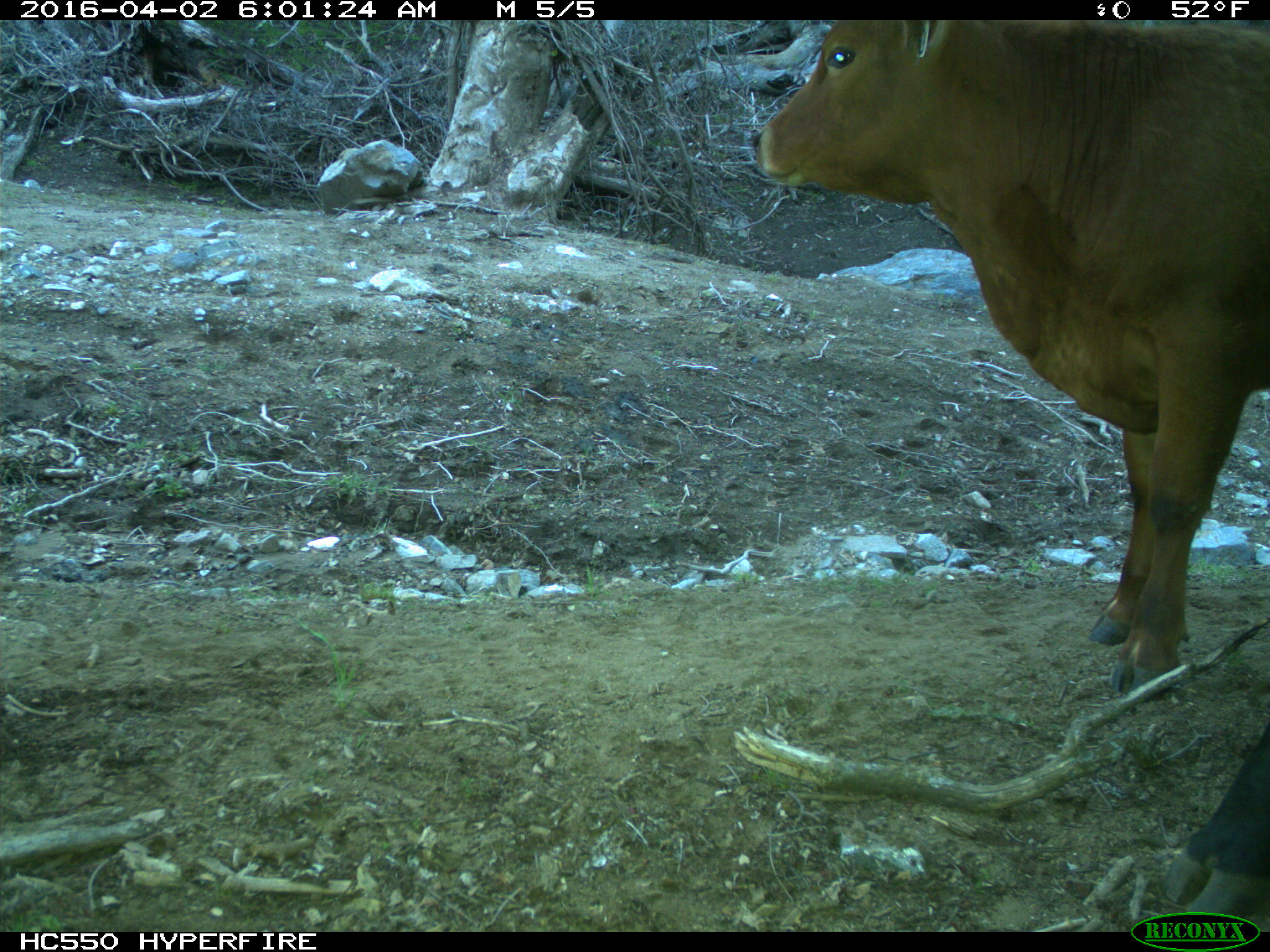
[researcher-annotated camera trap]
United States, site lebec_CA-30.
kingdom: Animalia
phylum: Chordata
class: Mammalia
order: Artiodactyla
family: Bovidae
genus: Bos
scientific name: Bos taurus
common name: domestic cow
Bos taurus (domestic cow).